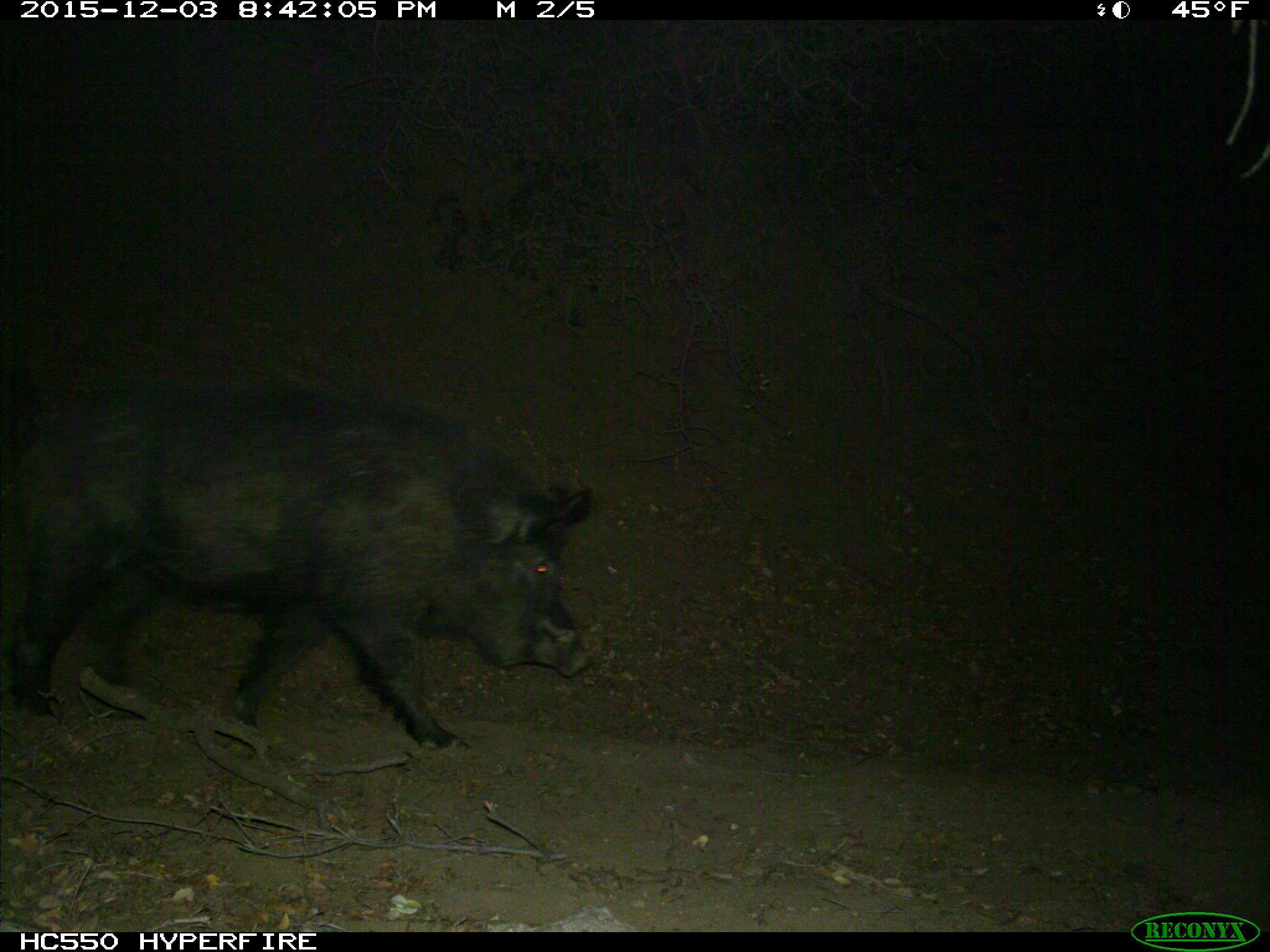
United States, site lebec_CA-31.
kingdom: Animalia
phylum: Chordata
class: Mammalia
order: Artiodactyla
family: Suidae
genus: Sus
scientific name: Sus scrofa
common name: wild boar